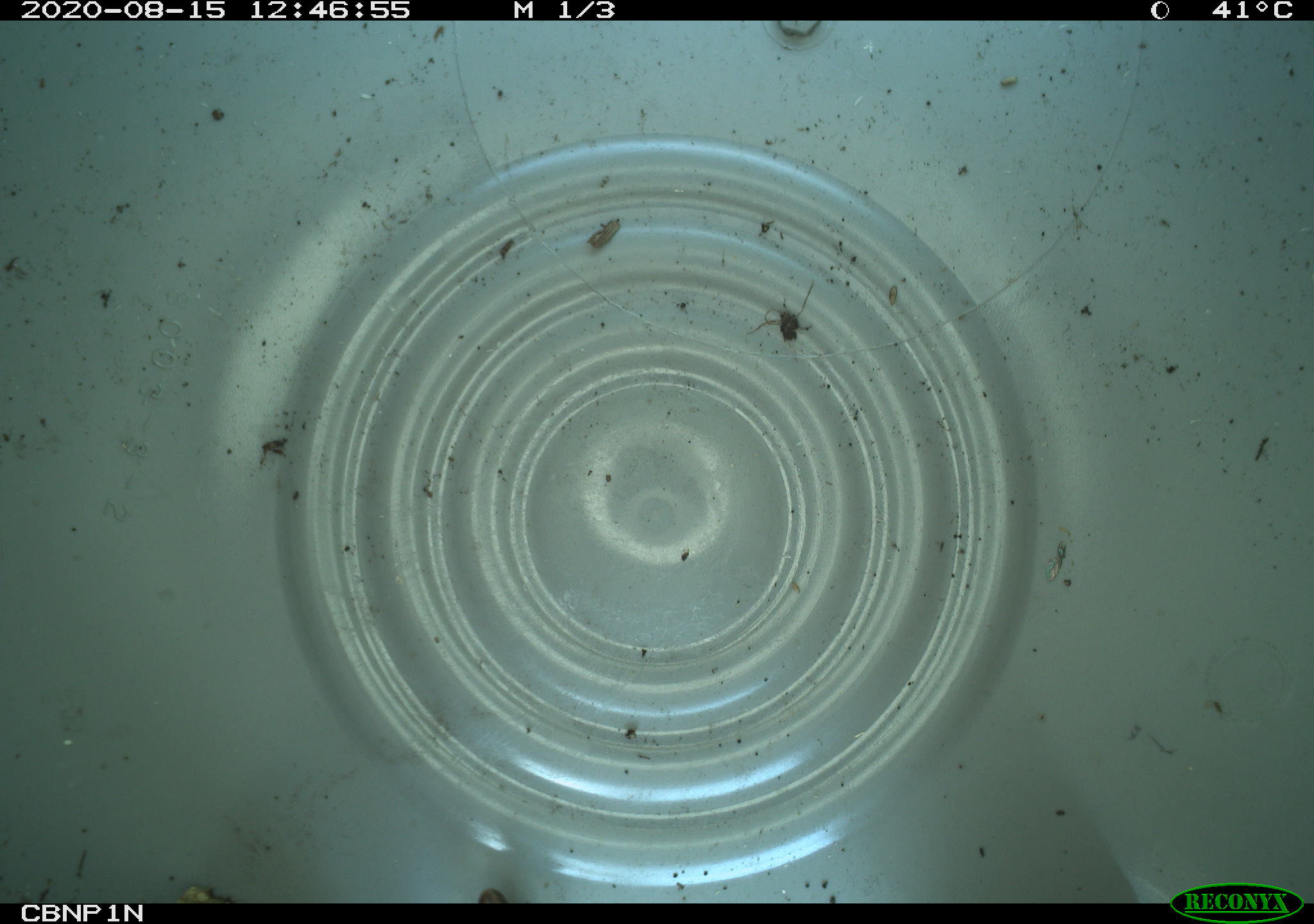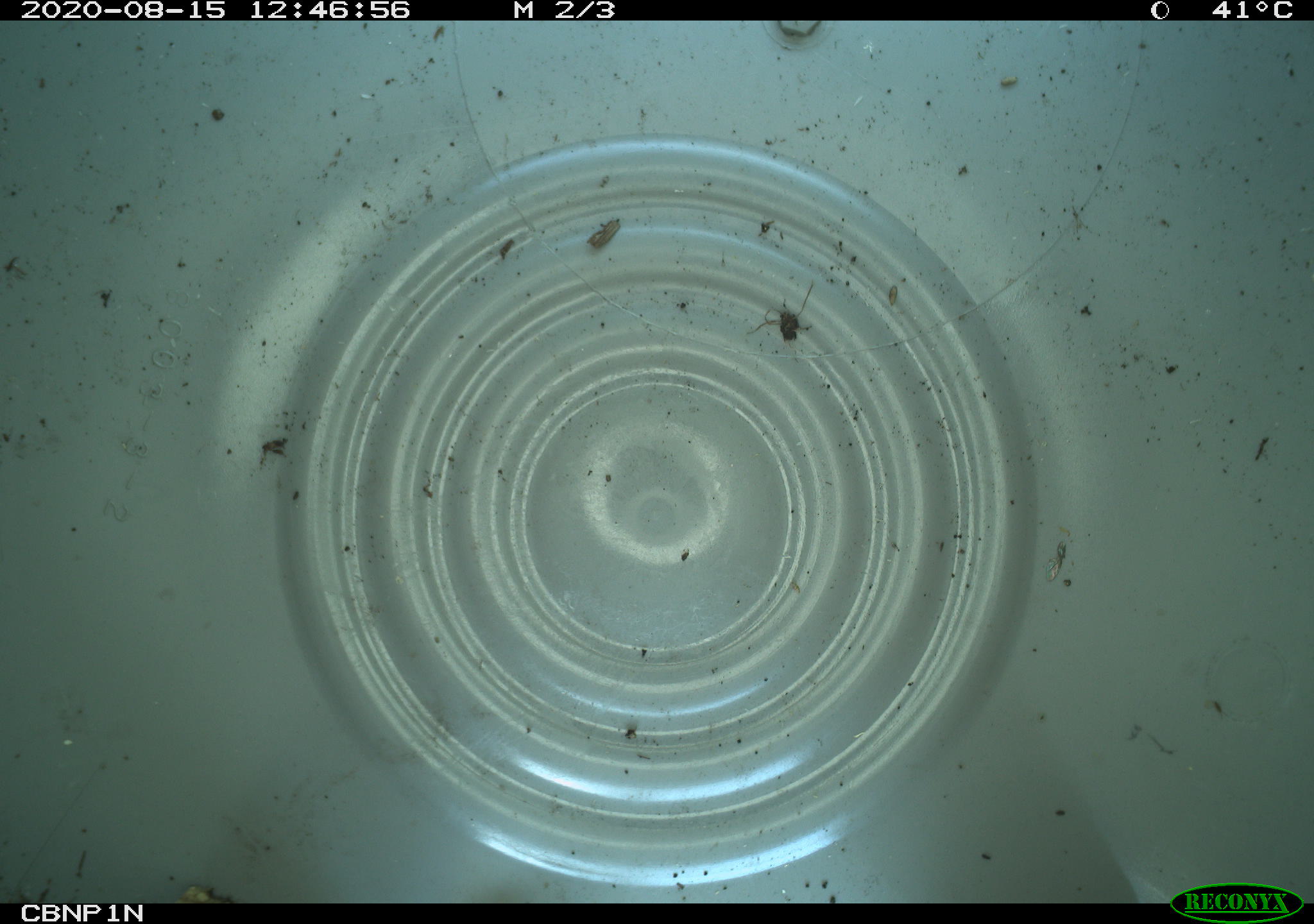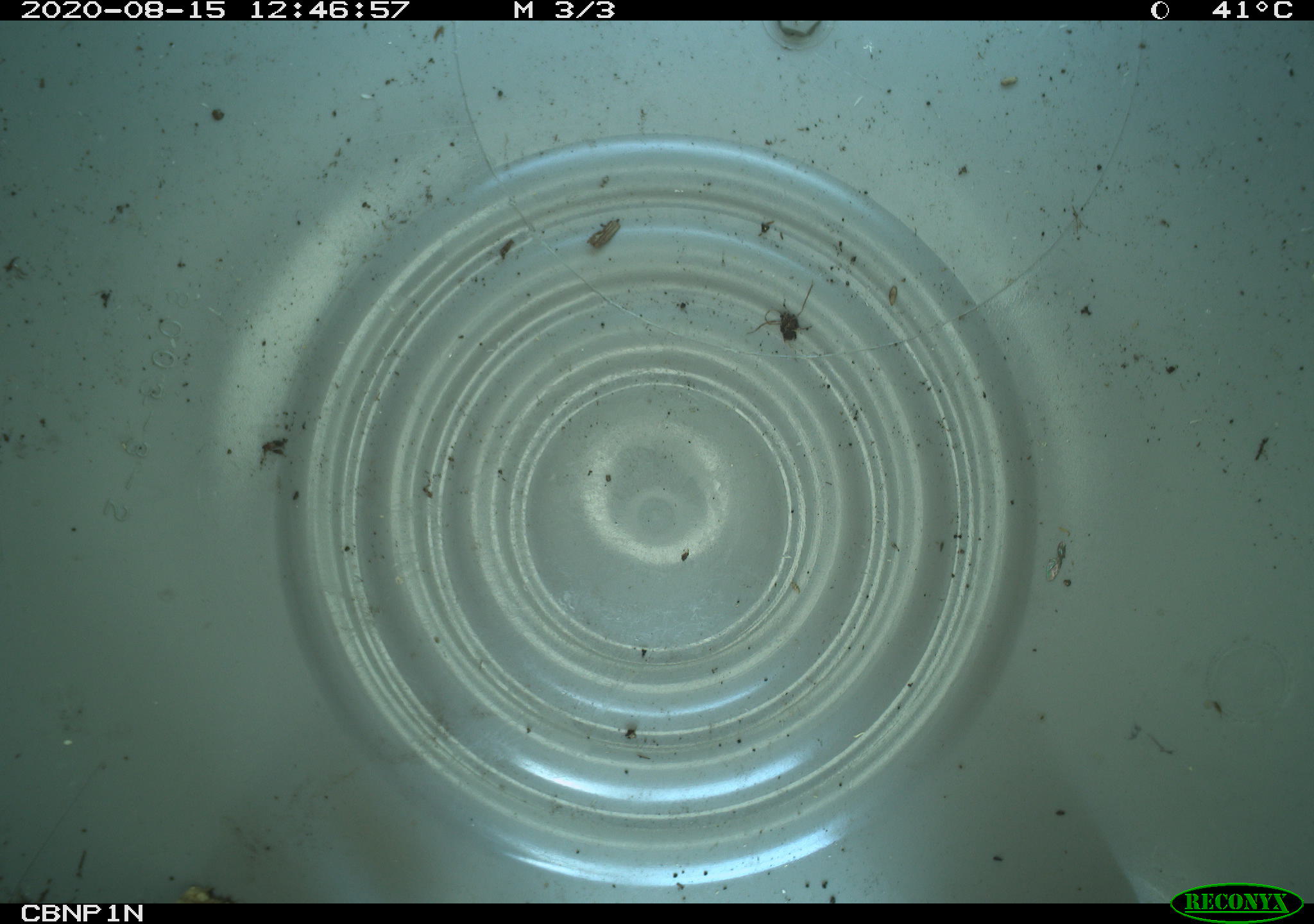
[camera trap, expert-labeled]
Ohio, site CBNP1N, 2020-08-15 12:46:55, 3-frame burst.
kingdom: Animalia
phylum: Chordata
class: Reptilia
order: Squamata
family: Scincidae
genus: Plestiodon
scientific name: Plestiodon fasciatus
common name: common five-lined skink